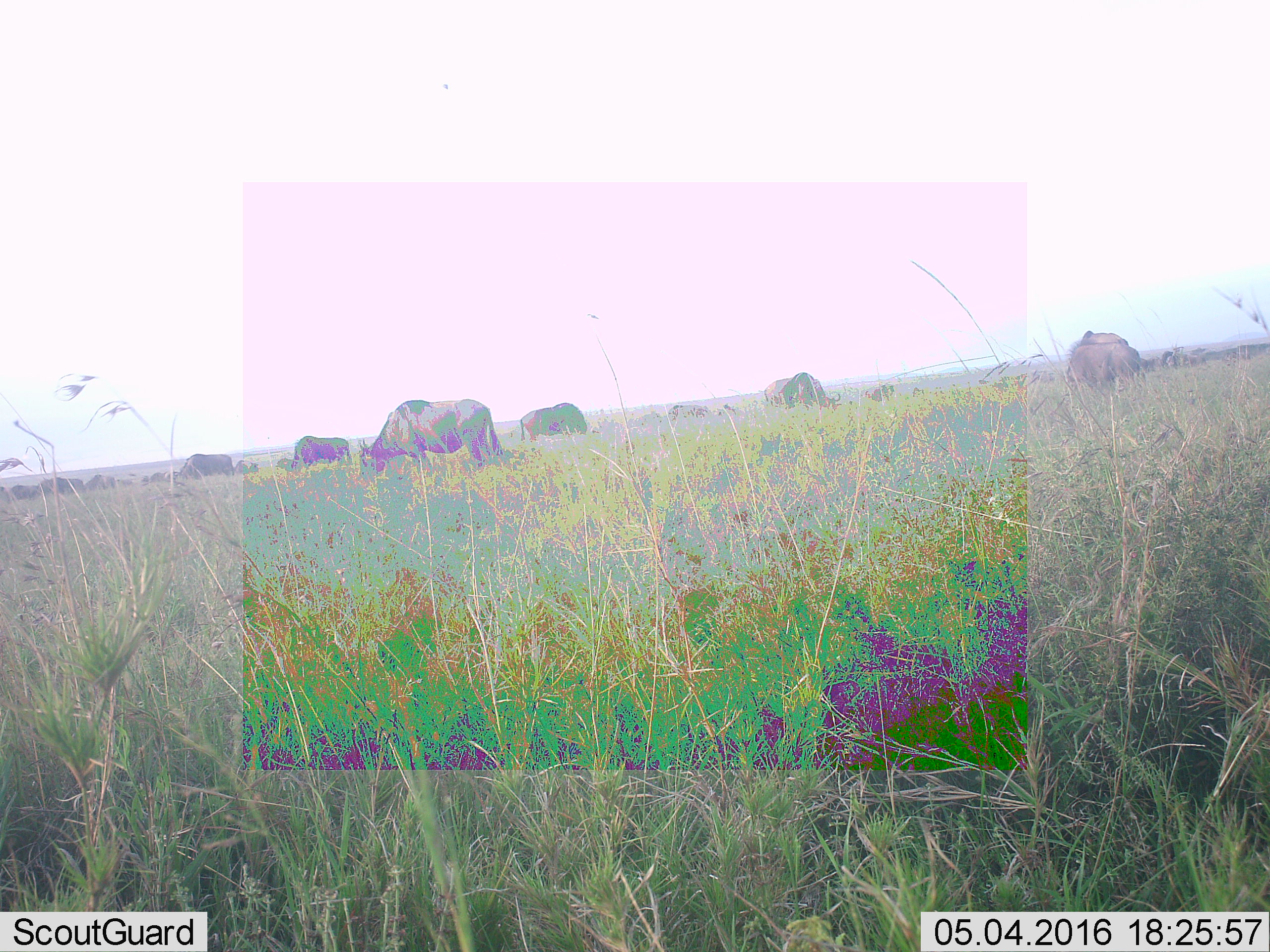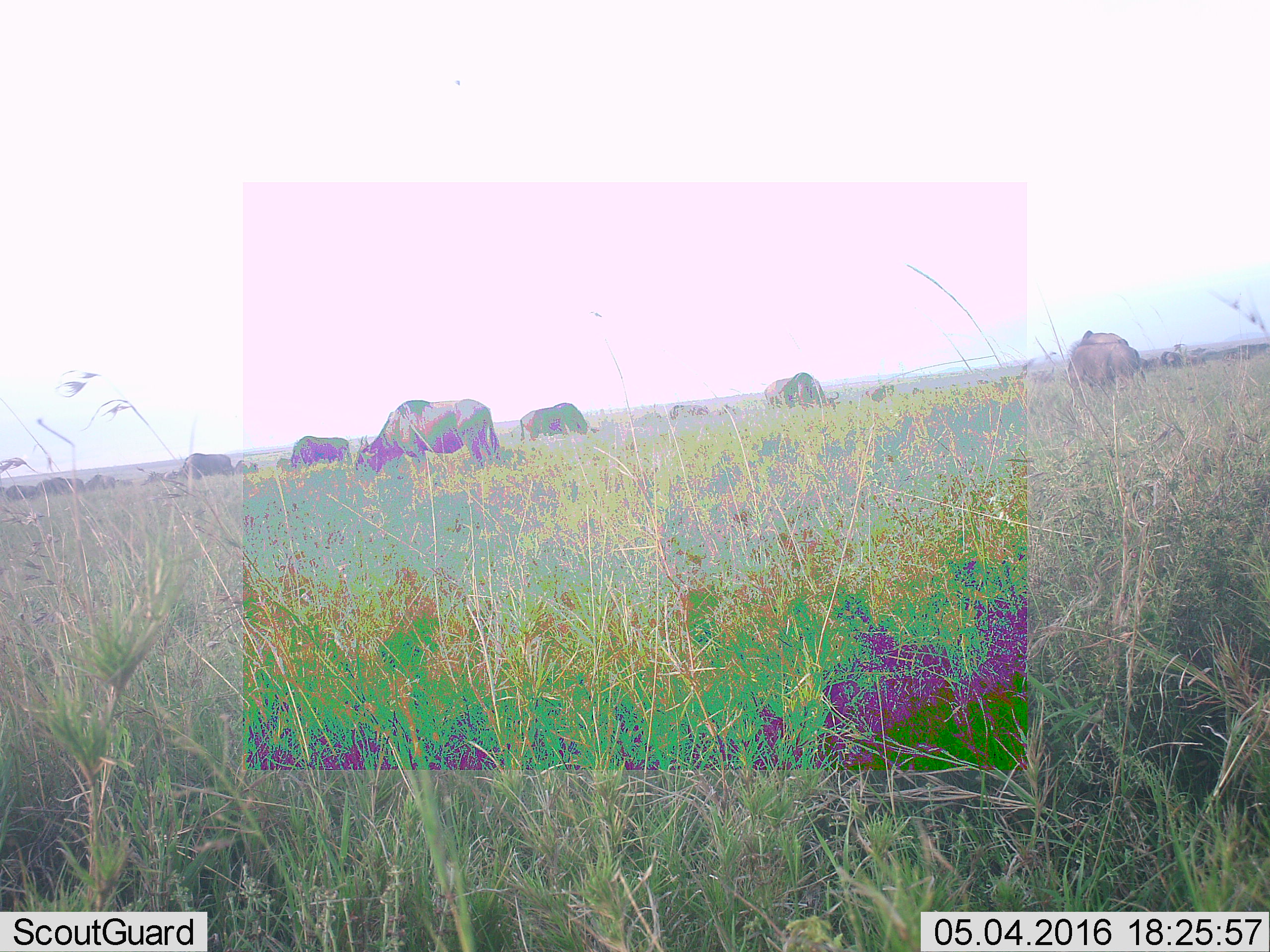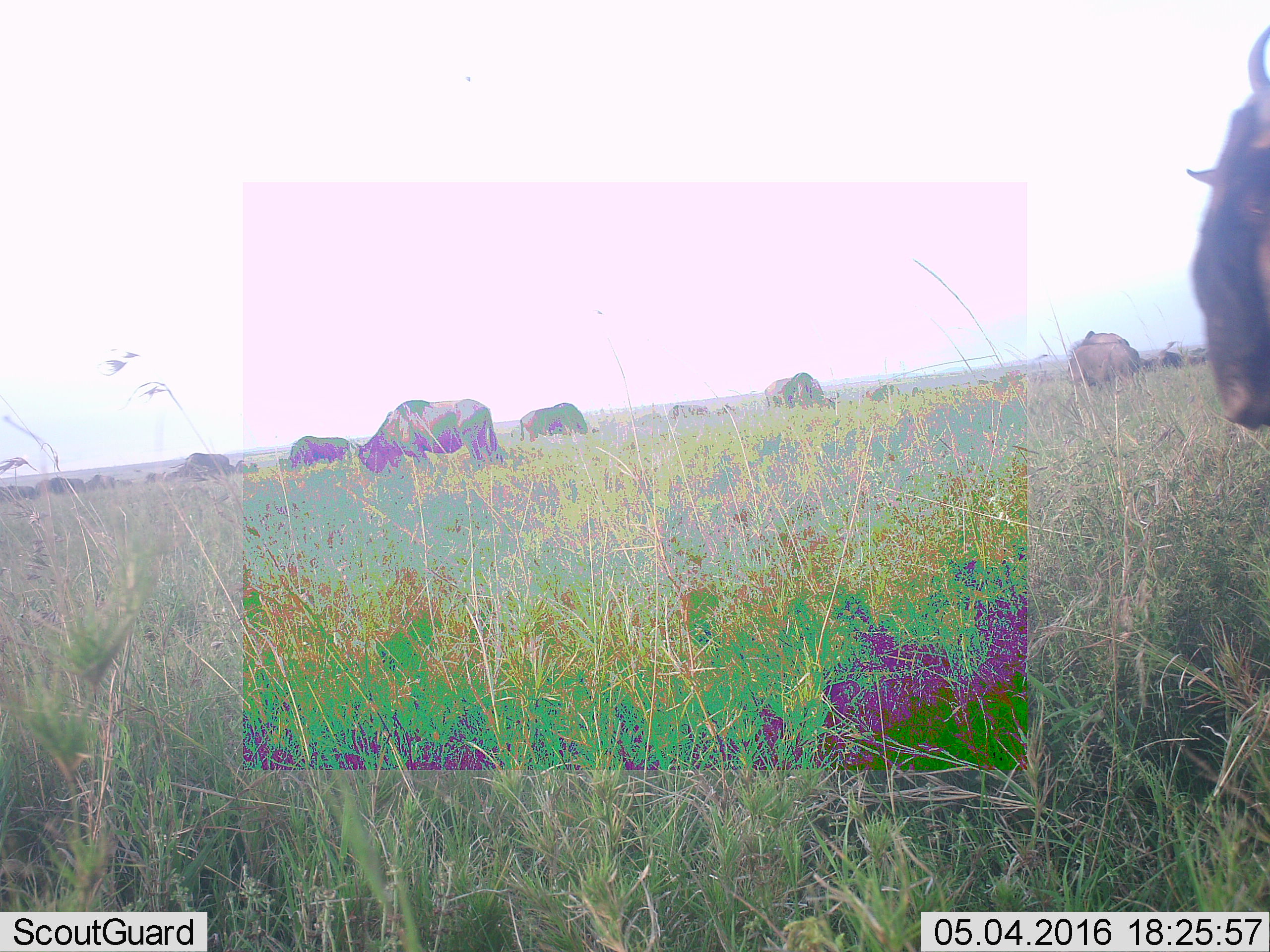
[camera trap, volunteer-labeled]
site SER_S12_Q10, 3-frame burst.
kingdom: Animalia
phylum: Chordata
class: Mammalia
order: Artiodactyla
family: Bovidae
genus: Connochaetes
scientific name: Connochaetes taurinus taurinus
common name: blue wildebeest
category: wildebeestblue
Wildebeestblue (blue wildebeest) (Connochaetes taurinus taurinus), count 11-50. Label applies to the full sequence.